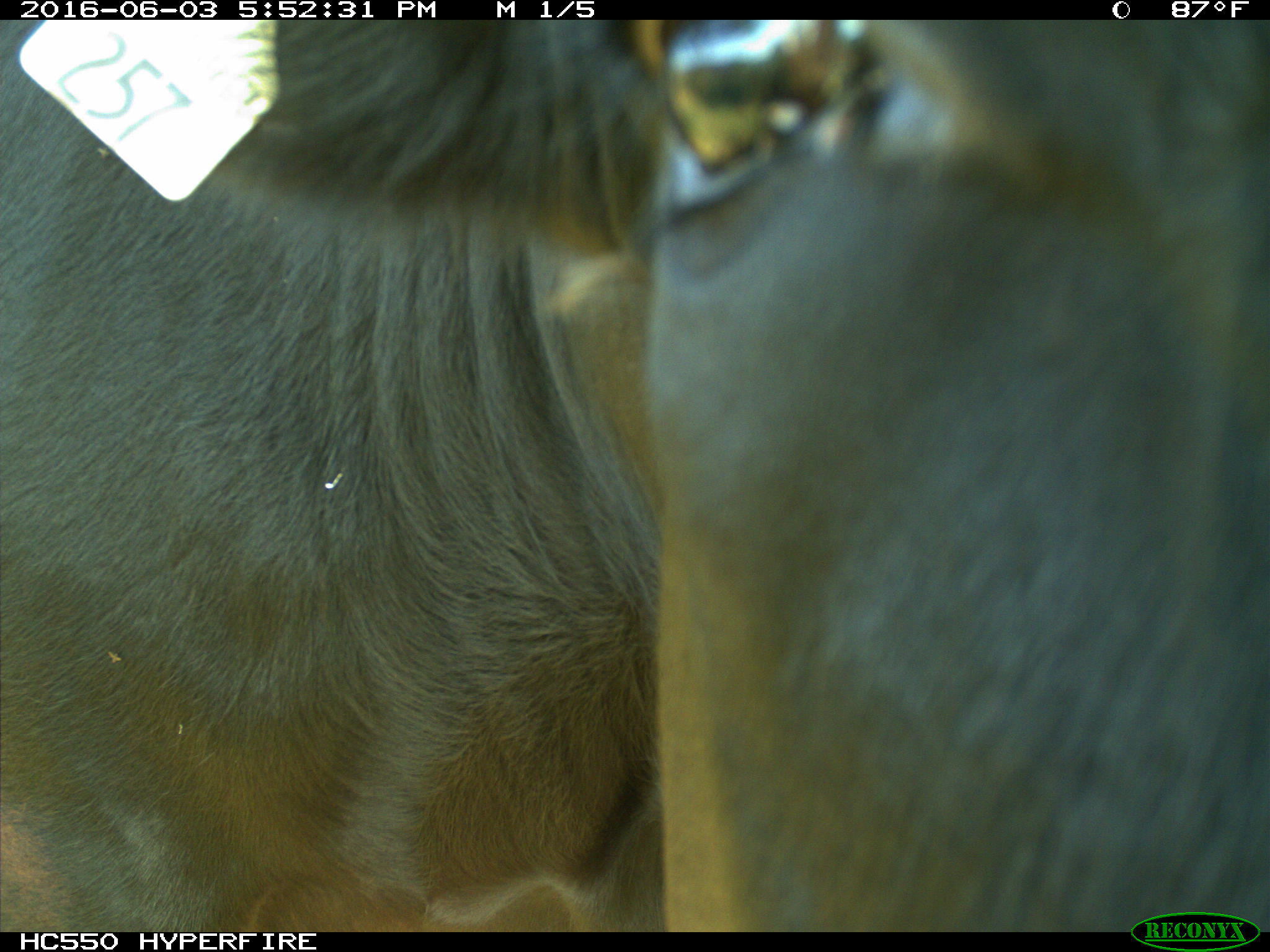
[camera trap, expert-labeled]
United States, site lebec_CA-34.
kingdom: Animalia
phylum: Chordata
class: Mammalia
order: Artiodactyla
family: Bovidae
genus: Bos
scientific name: Bos taurus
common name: domestic cow